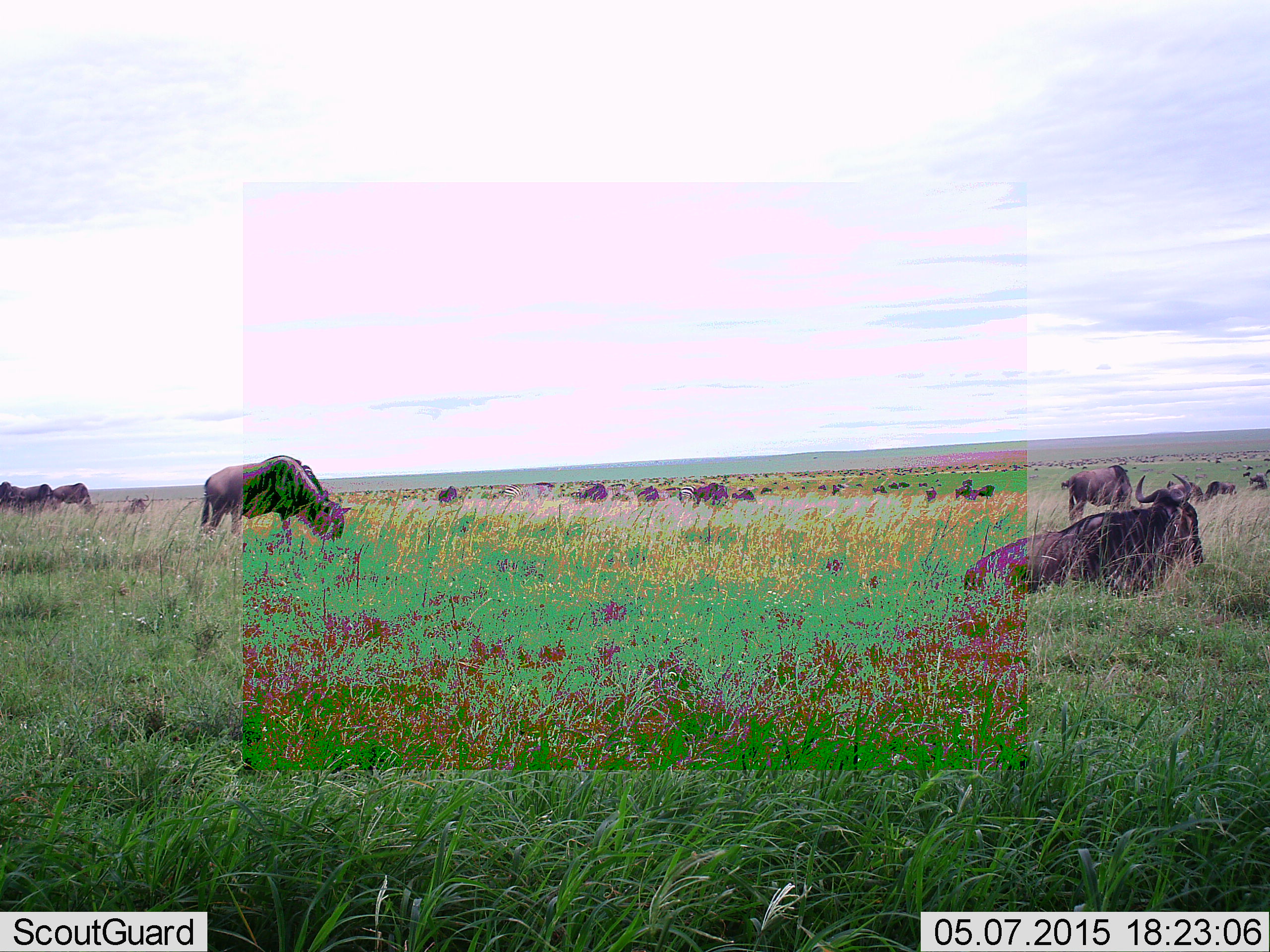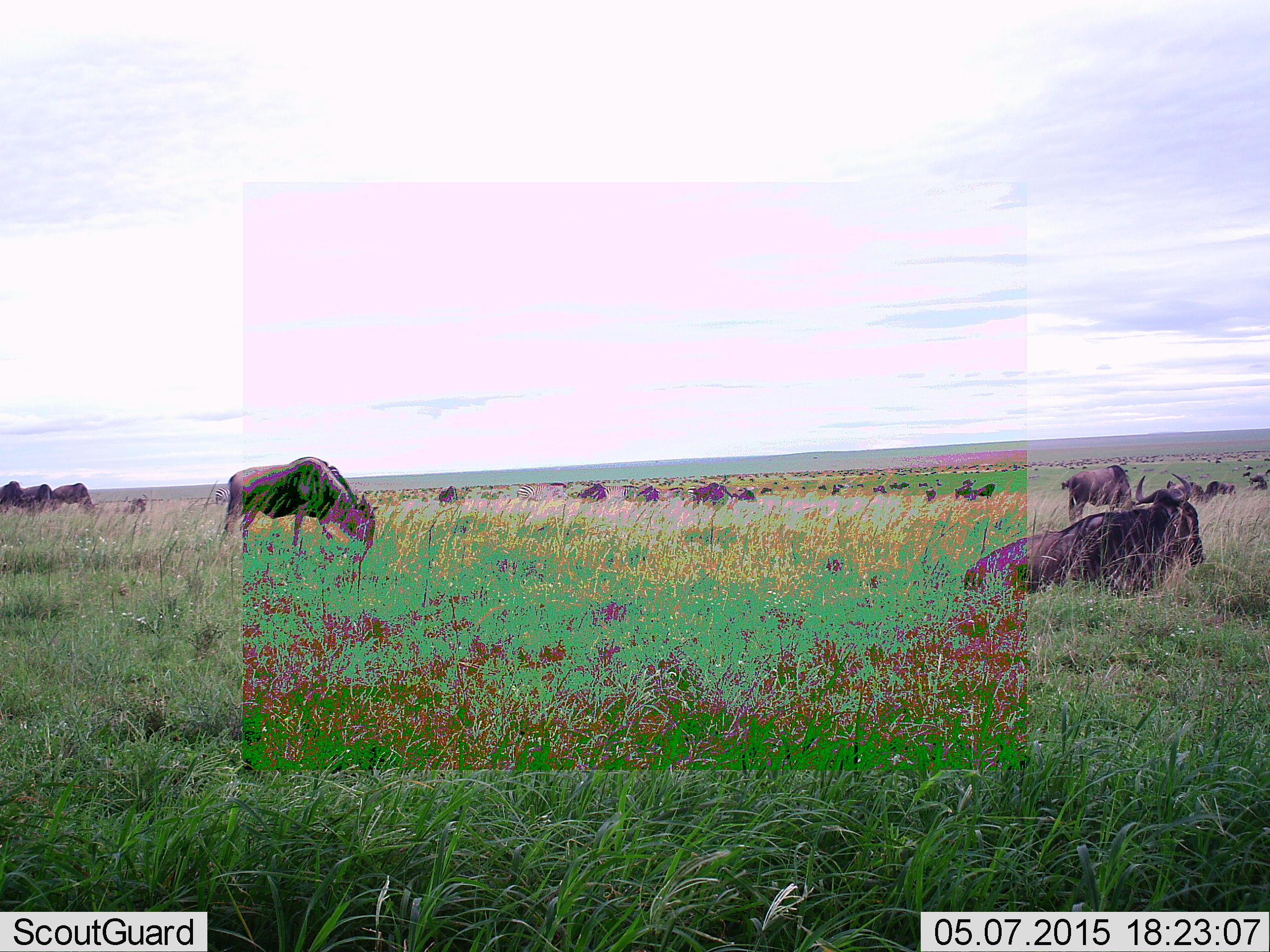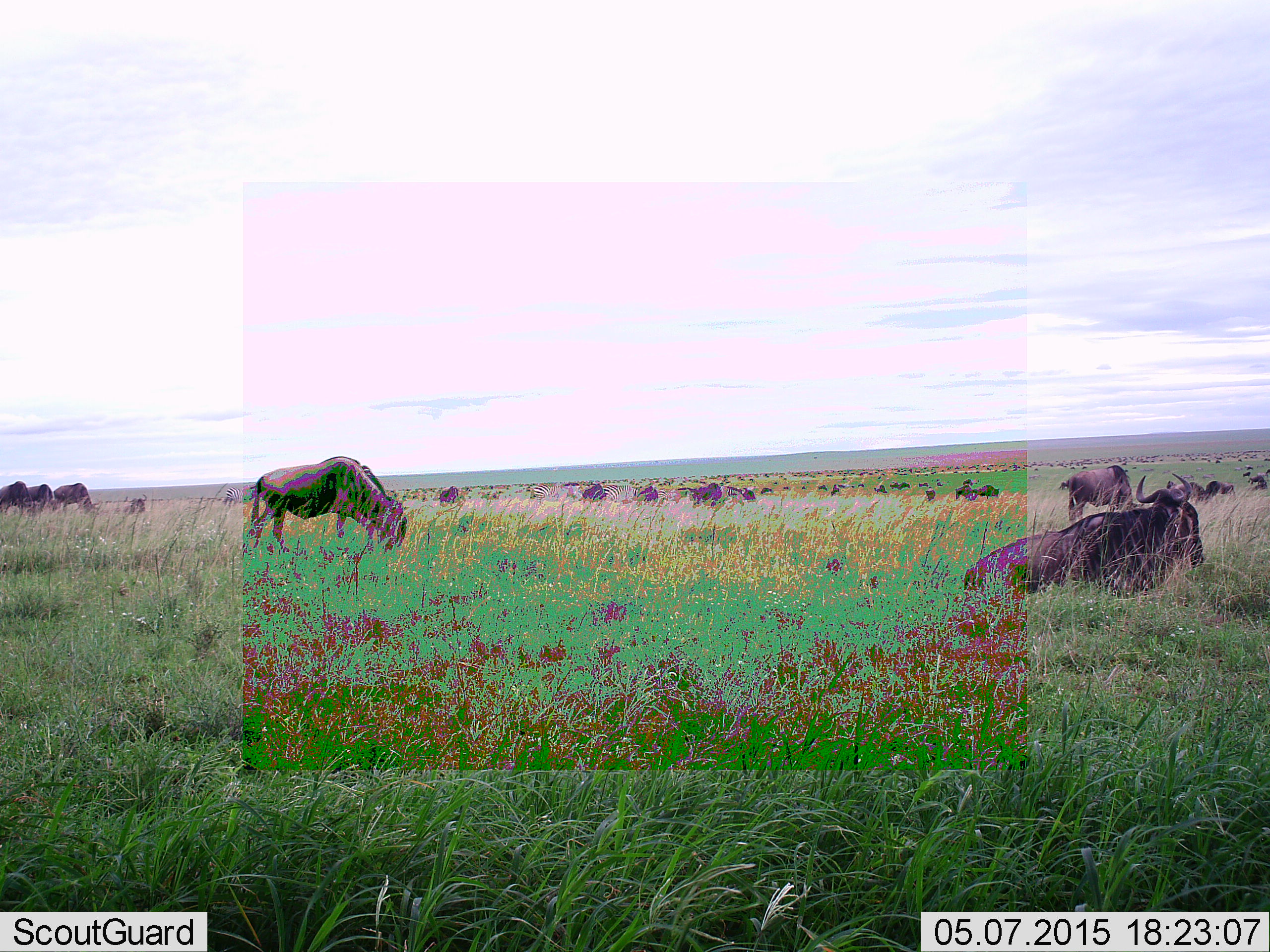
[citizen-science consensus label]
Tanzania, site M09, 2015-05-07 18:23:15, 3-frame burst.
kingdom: Animalia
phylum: Chordata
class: Mammalia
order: Artiodactyla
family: Bovidae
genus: Connochaetes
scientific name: Connochaetes taurinus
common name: blue wildebeest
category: wildebeest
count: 11-50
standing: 50%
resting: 90%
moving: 30%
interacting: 10%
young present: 0%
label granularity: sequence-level